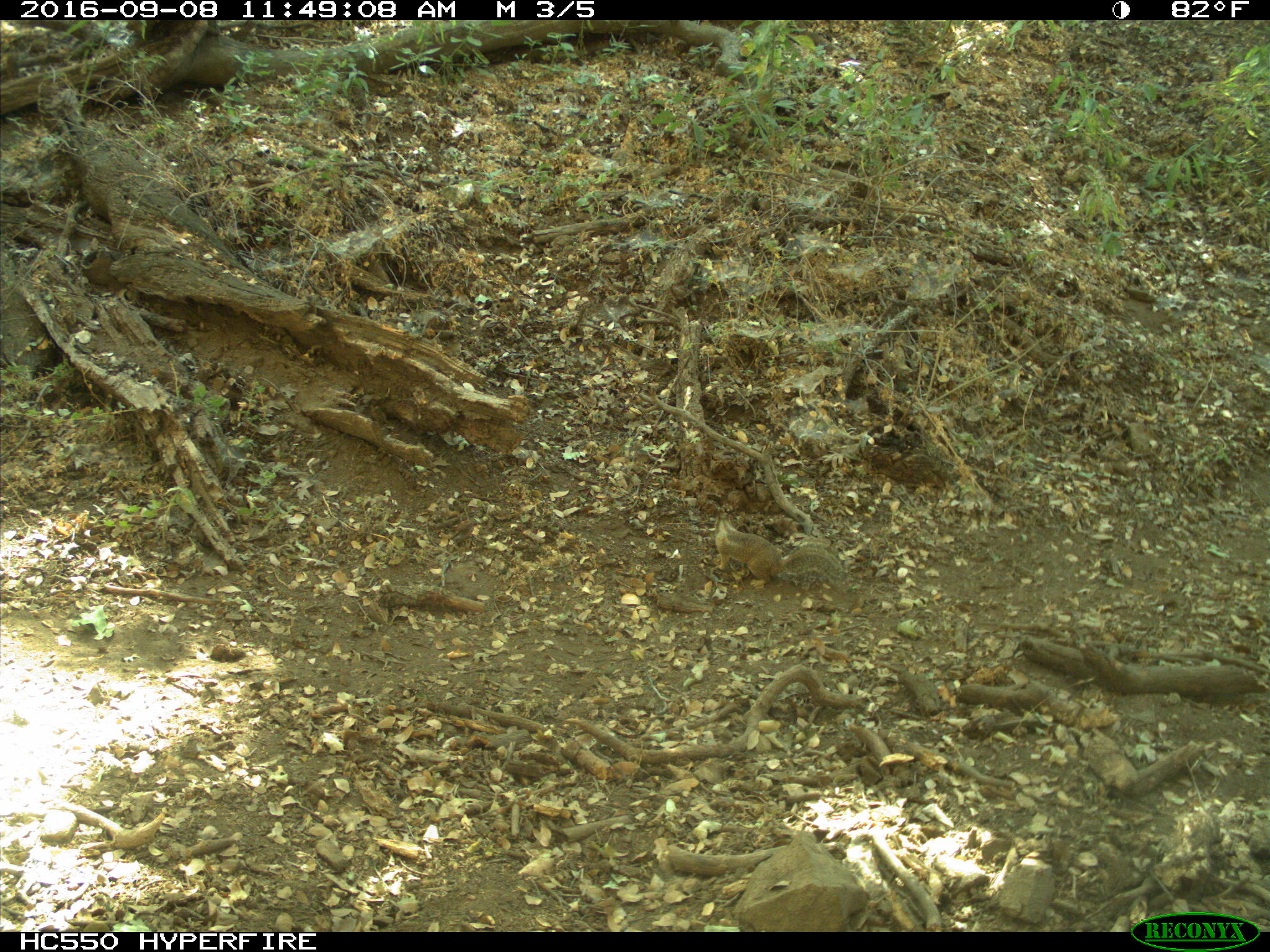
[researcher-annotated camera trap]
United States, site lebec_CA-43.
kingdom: Animalia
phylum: Chordata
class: Mammalia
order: Rodentia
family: Sciuridae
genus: Otospermophilus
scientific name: Otospermophilus beecheyi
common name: california ground squirrel